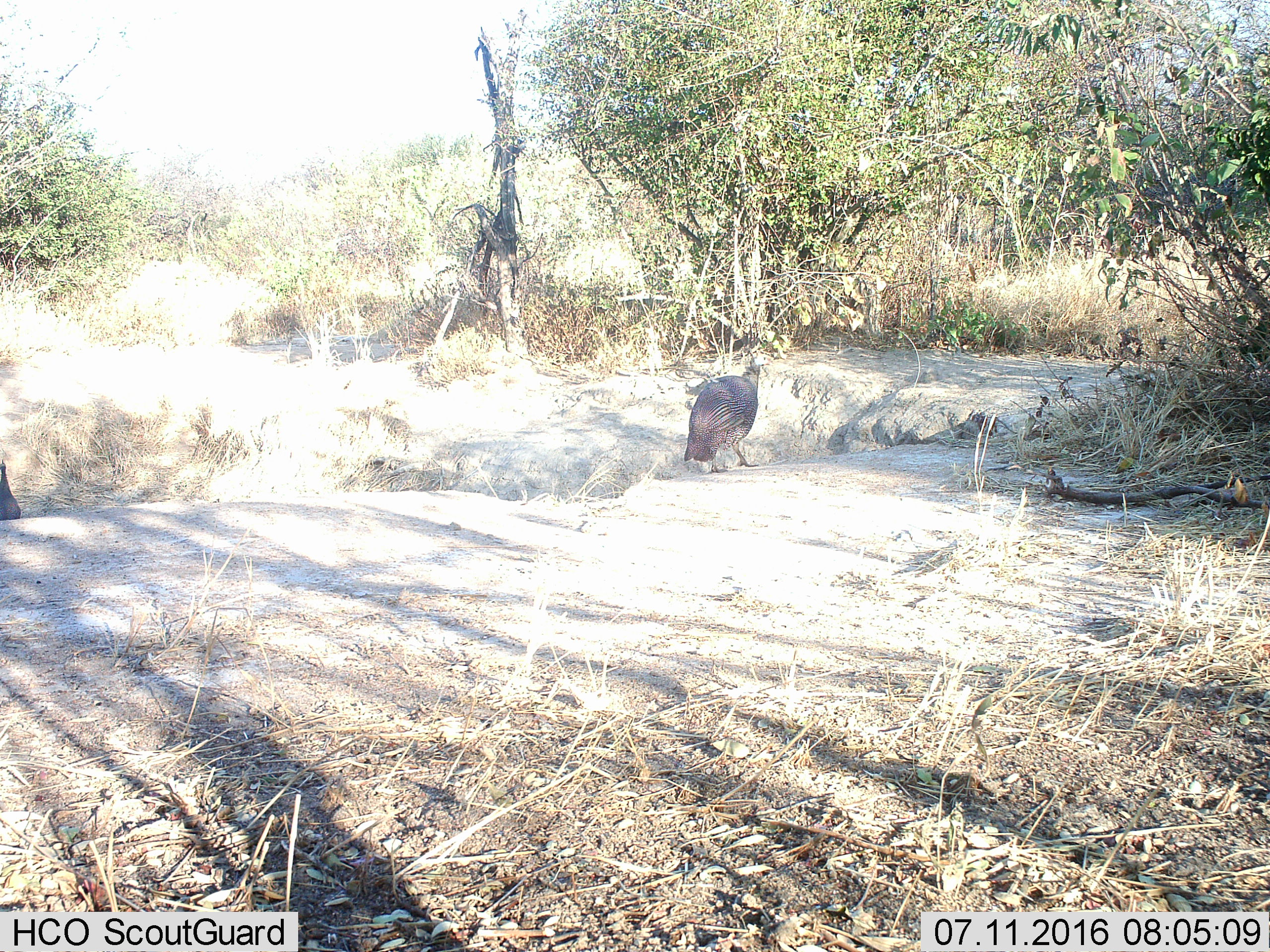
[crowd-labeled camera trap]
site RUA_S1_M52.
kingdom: Animalia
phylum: Chordata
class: Aves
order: Galliformes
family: Numididae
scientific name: Numididae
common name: guineafowl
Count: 2.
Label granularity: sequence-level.